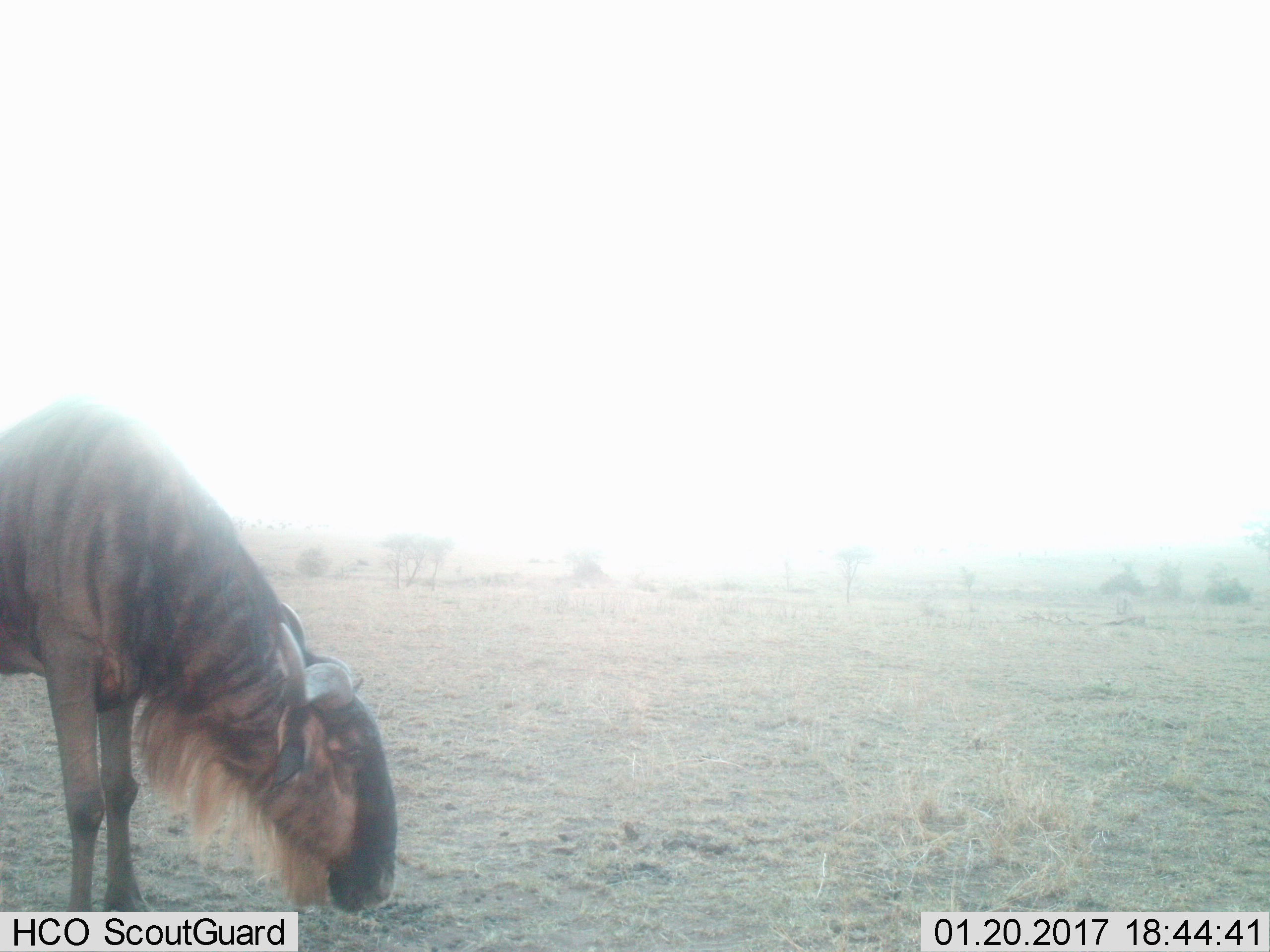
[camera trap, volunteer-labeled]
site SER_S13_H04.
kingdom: Animalia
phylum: Chordata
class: Mammalia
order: Artiodactyla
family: Bovidae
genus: Connochaetes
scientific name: Connochaetes taurinus taurinus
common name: blue wildebeest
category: wildebeestblue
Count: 1.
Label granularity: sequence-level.